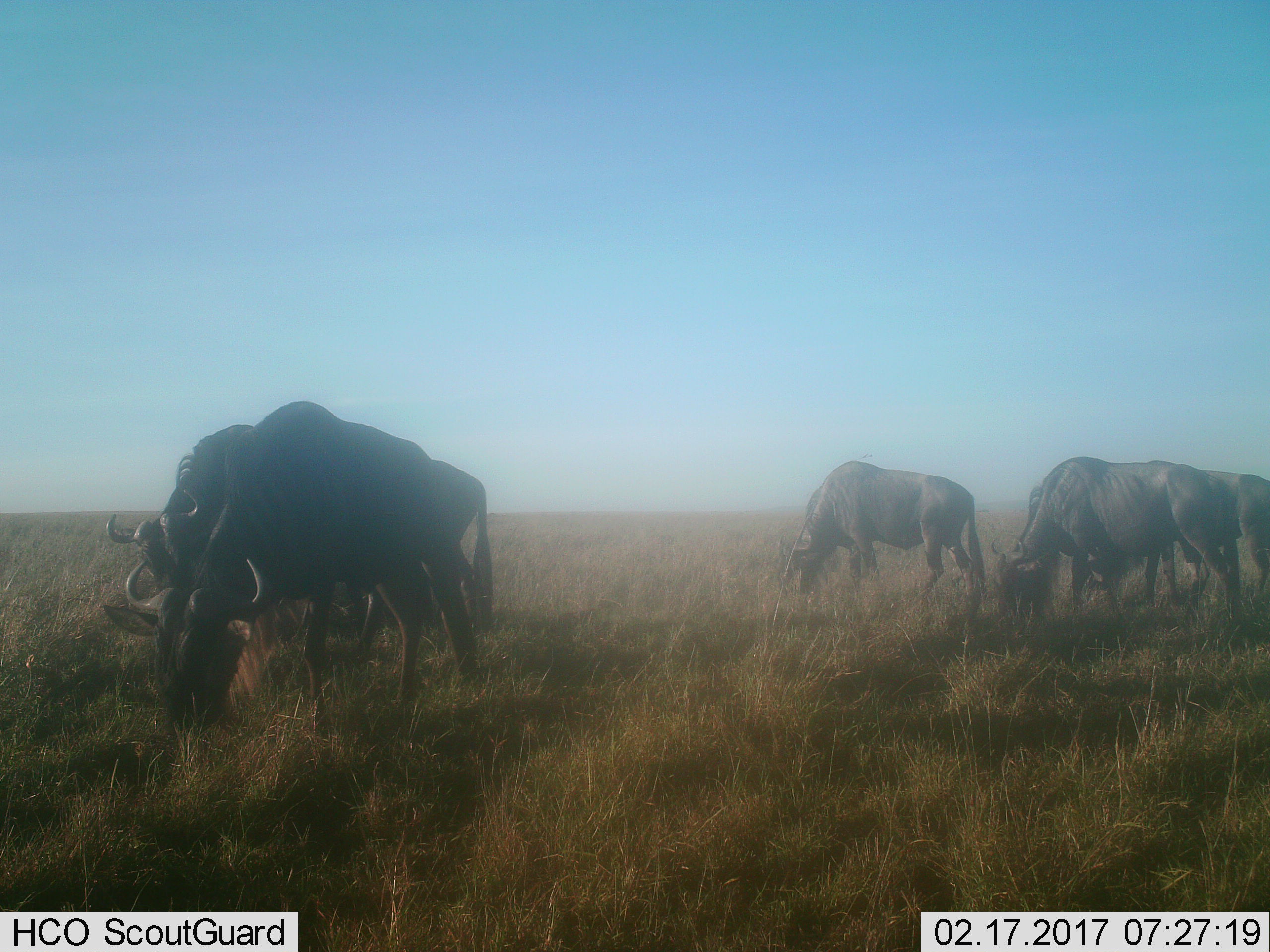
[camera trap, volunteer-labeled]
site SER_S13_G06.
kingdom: Animalia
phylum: Chordata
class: Mammalia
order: Artiodactyla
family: Bovidae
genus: Connochaetes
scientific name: Connochaetes taurinus taurinus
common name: blue wildebeest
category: wildebeestblue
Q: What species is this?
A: Wildebeestblue (blue wildebeest) (Connochaetes taurinus taurinus).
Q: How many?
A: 6.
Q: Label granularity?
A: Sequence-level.